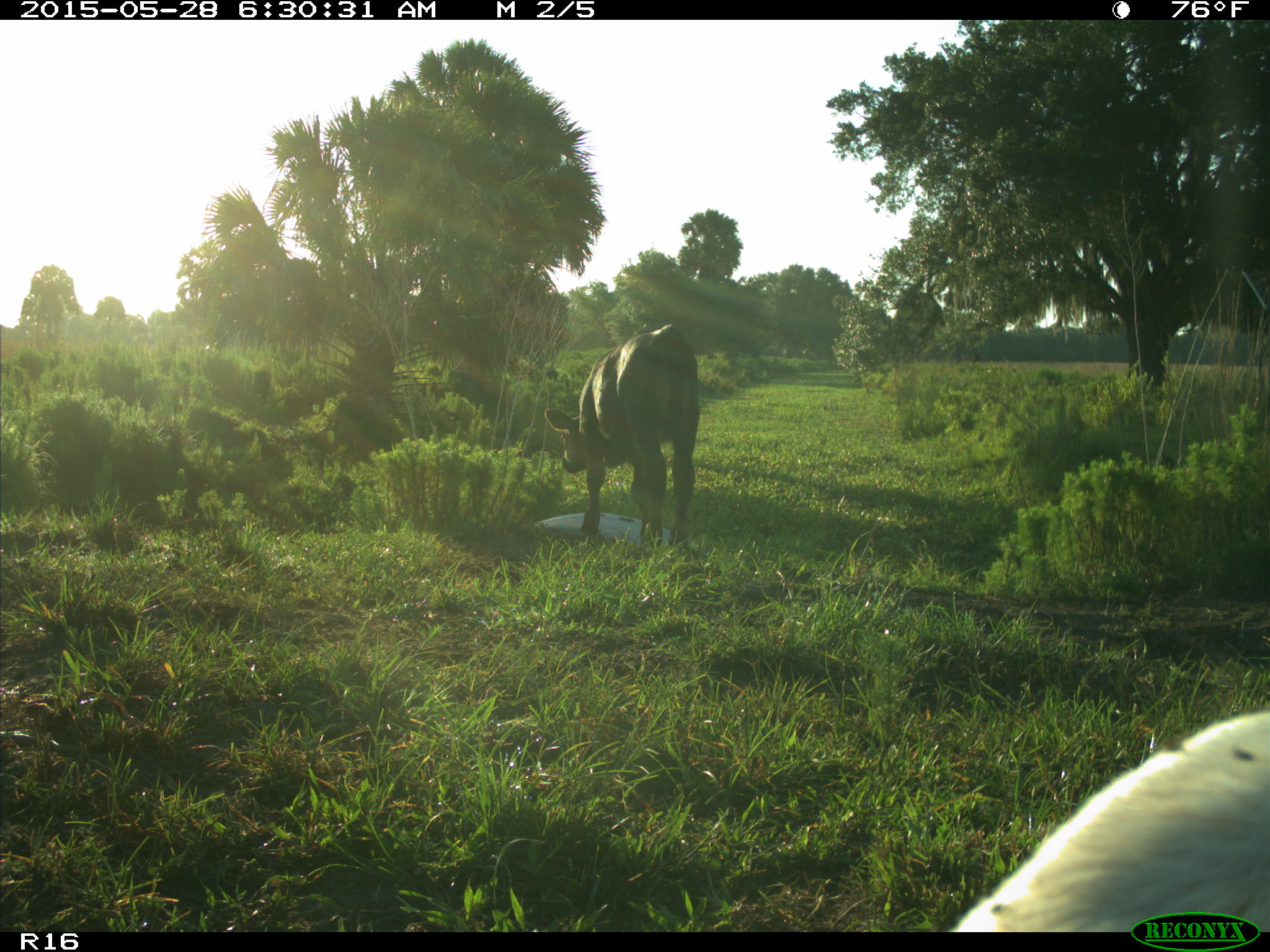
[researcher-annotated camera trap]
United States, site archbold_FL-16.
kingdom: Animalia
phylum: Chordata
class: Mammalia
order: Artiodactyla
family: Bovidae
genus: Bos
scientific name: Bos taurus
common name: domestic cow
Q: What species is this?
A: Bos taurus (domestic cow).